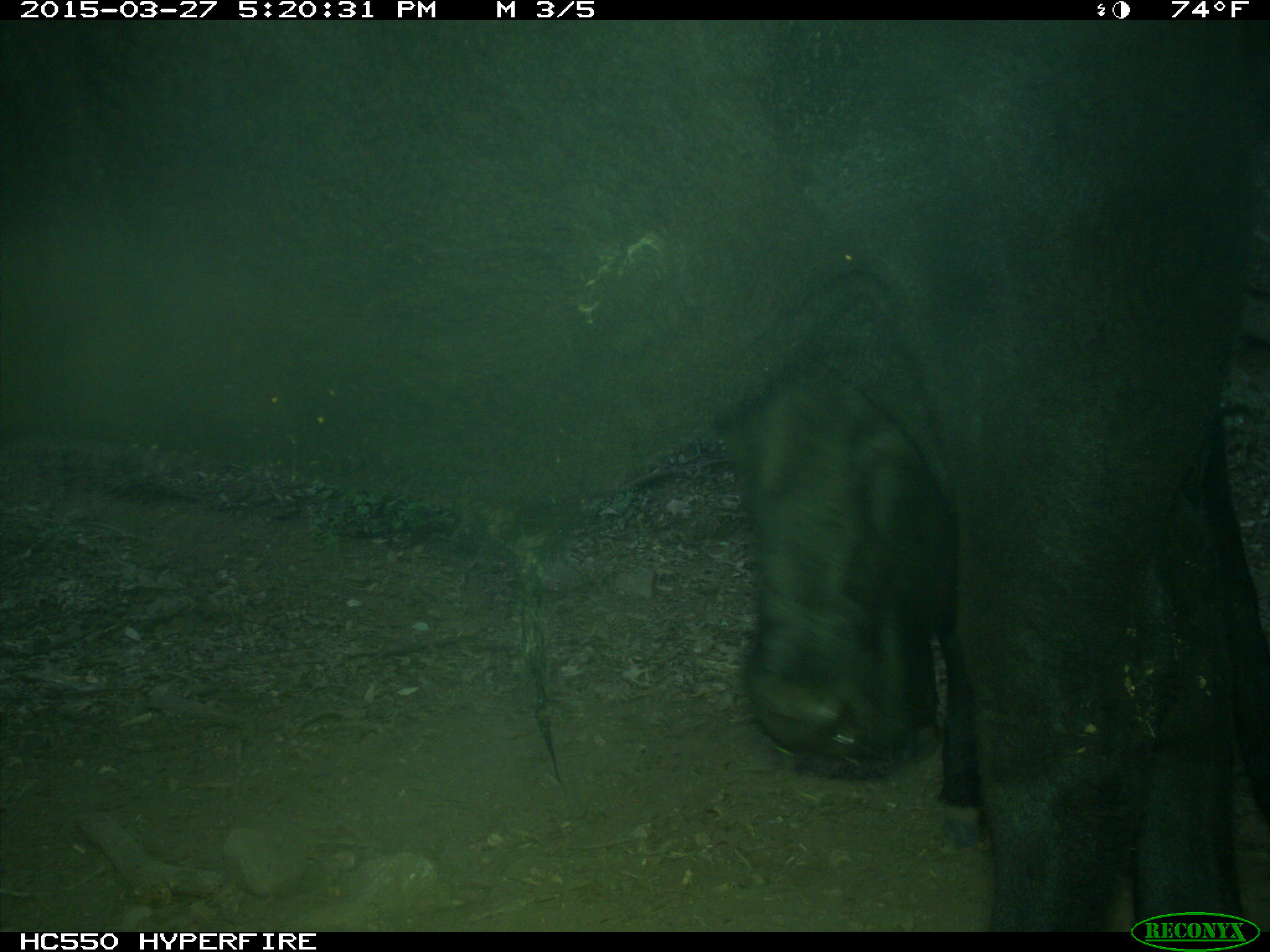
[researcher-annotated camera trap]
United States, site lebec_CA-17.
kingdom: Animalia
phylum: Chordata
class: Mammalia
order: Artiodactyla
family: Bovidae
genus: Bos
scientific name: Bos taurus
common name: domestic cow